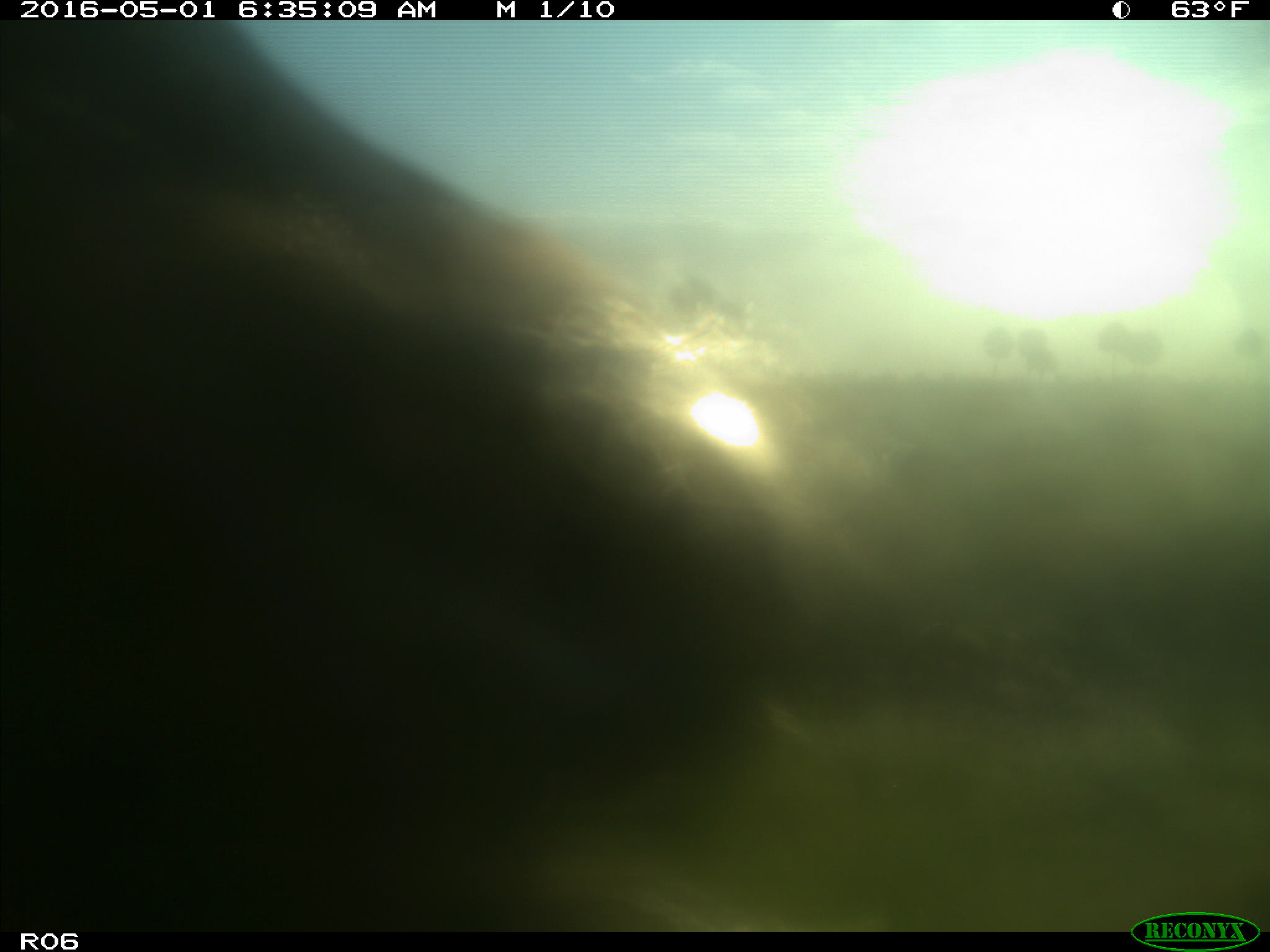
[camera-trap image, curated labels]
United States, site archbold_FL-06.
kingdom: Animalia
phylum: Chordata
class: Mammalia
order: Artiodactyla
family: Bovidae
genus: Bos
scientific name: Bos taurus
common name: domestic cow